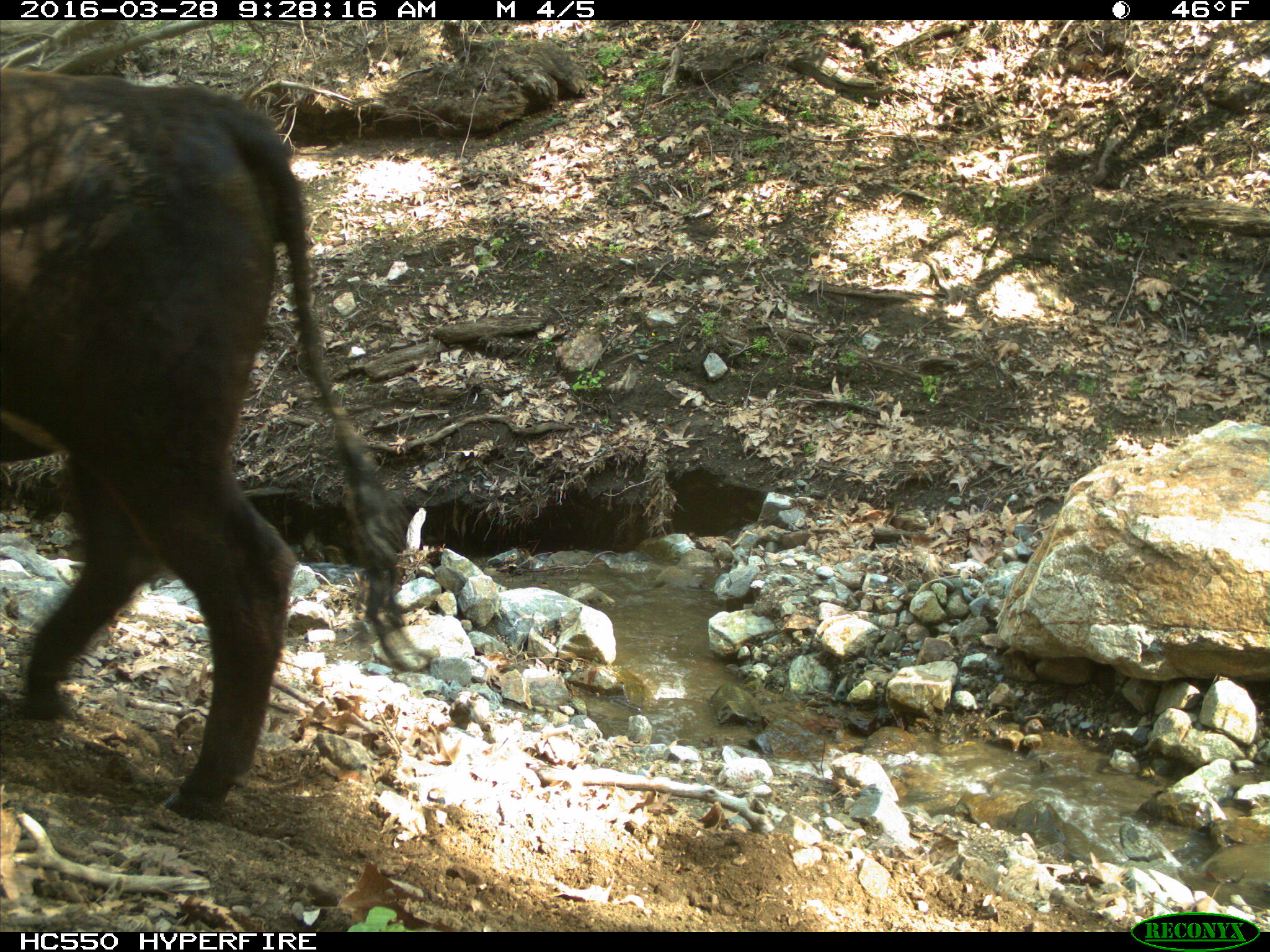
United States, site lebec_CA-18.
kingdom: Animalia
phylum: Chordata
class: Mammalia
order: Artiodactyla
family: Bovidae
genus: Bos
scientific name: Bos taurus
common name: domestic cow